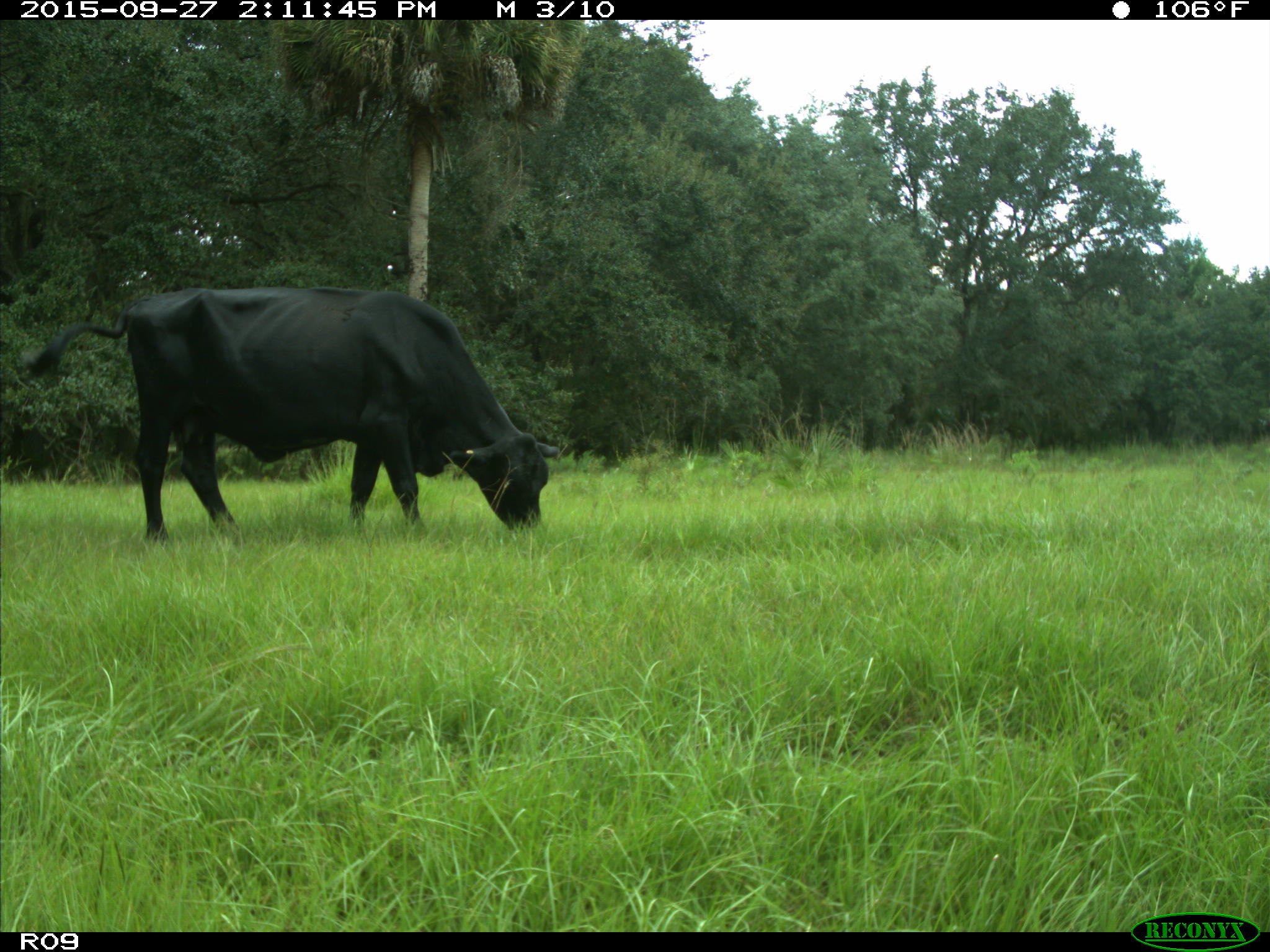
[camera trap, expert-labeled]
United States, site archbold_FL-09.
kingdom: Animalia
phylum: Chordata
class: Mammalia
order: Artiodactyla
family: Bovidae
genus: Bos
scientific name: Bos taurus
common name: domestic cow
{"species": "Bos taurus (domestic cow)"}